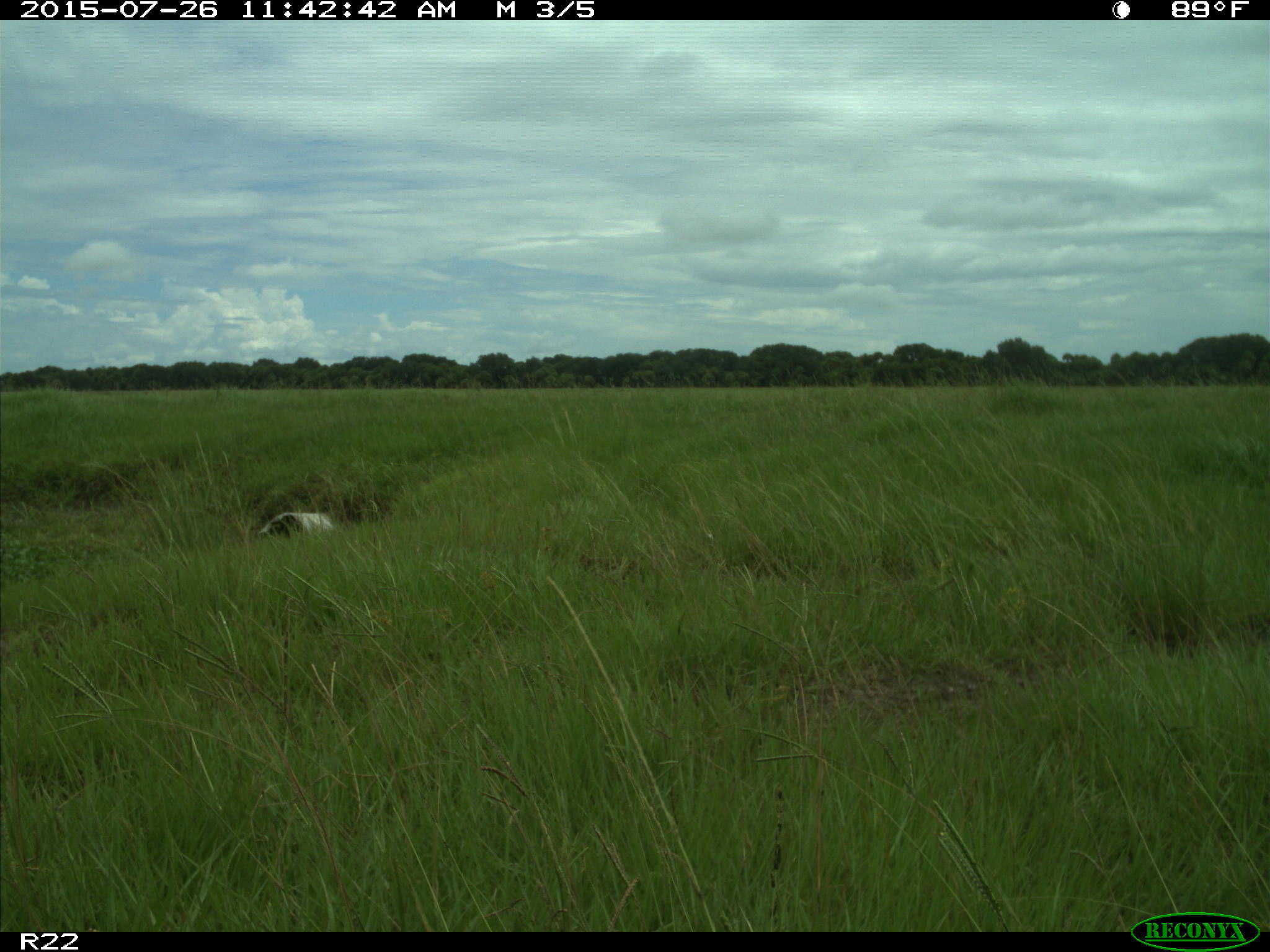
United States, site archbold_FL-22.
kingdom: Animalia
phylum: Chordata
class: Mammalia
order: Artiodactyla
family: Bovidae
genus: Bos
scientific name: Bos taurus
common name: domestic cow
Bos taurus (domestic cow).